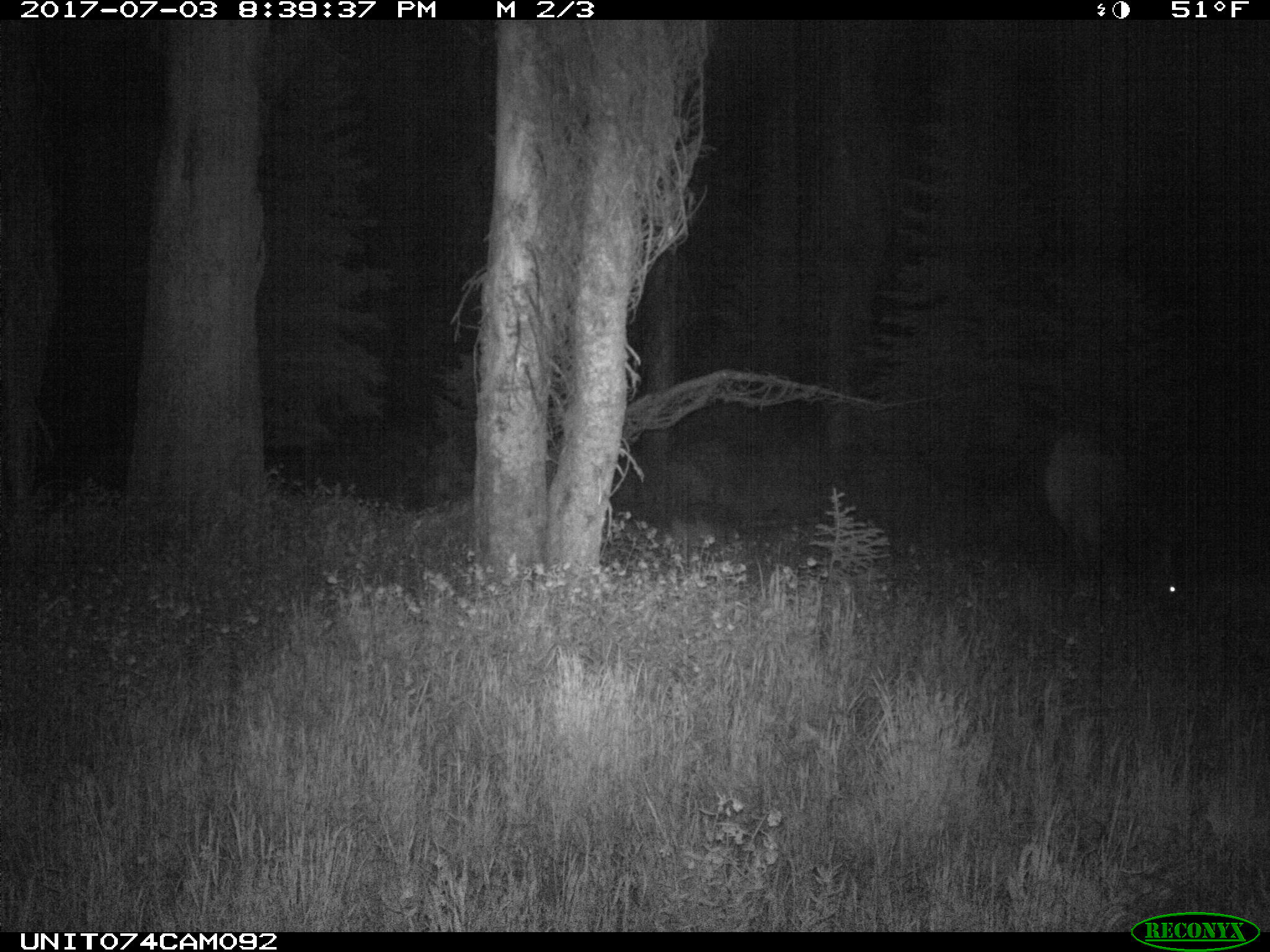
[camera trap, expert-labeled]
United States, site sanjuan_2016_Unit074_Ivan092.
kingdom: Animalia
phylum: Chordata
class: Mammalia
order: Artiodactyla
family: Cervidae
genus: Cervus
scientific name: Cervus elaphus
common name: red deer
Cervus elaphus (red deer).